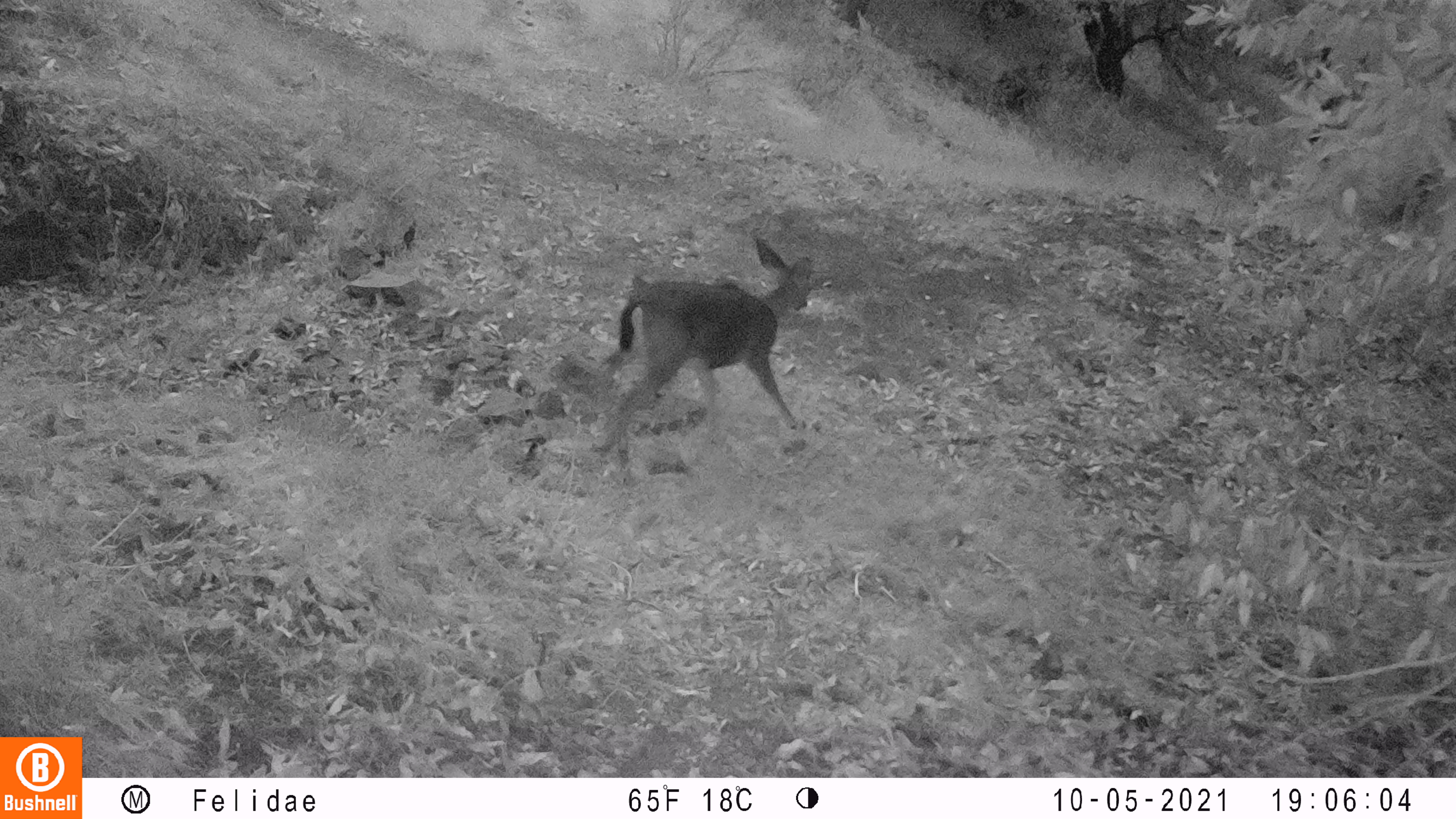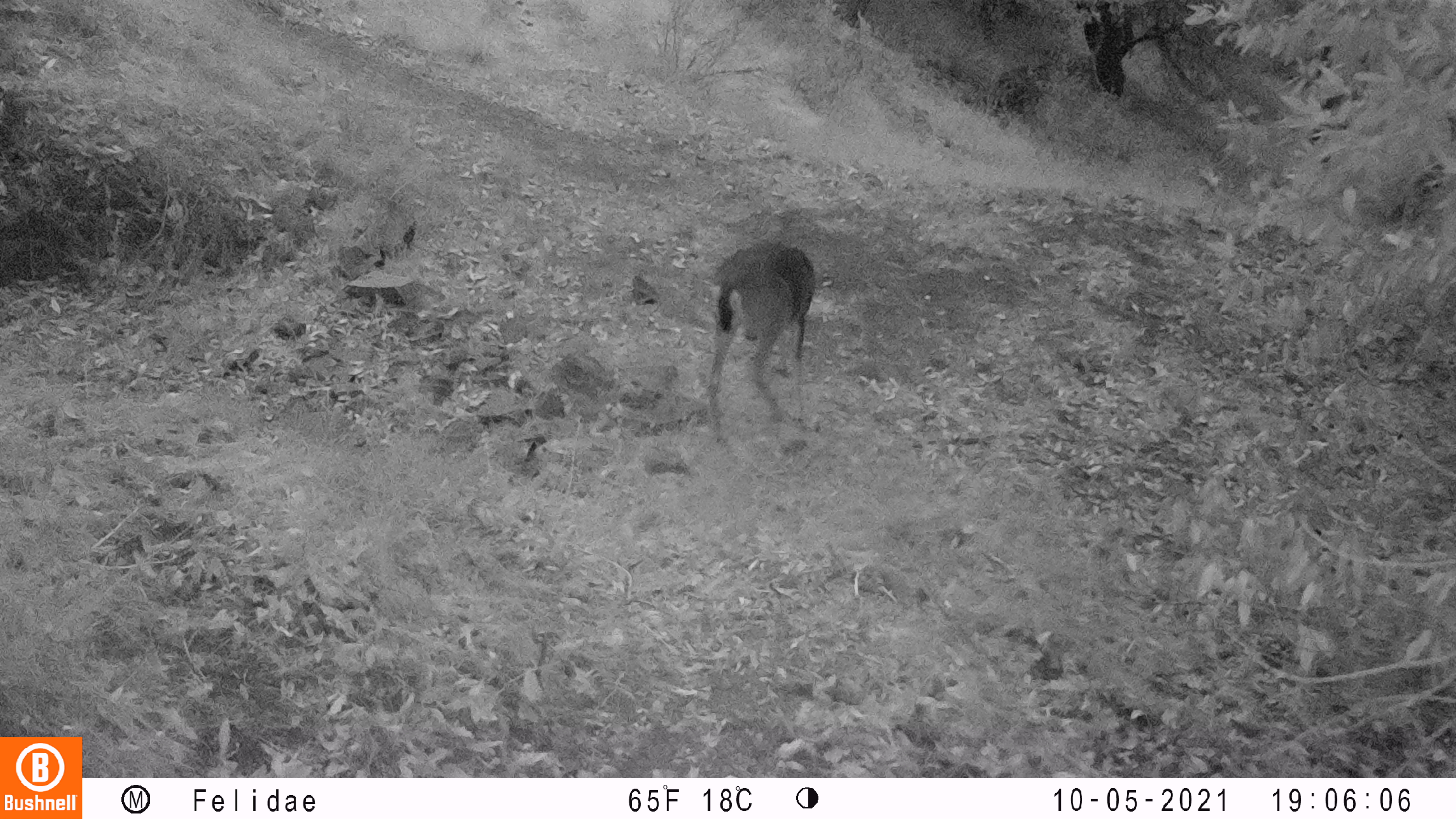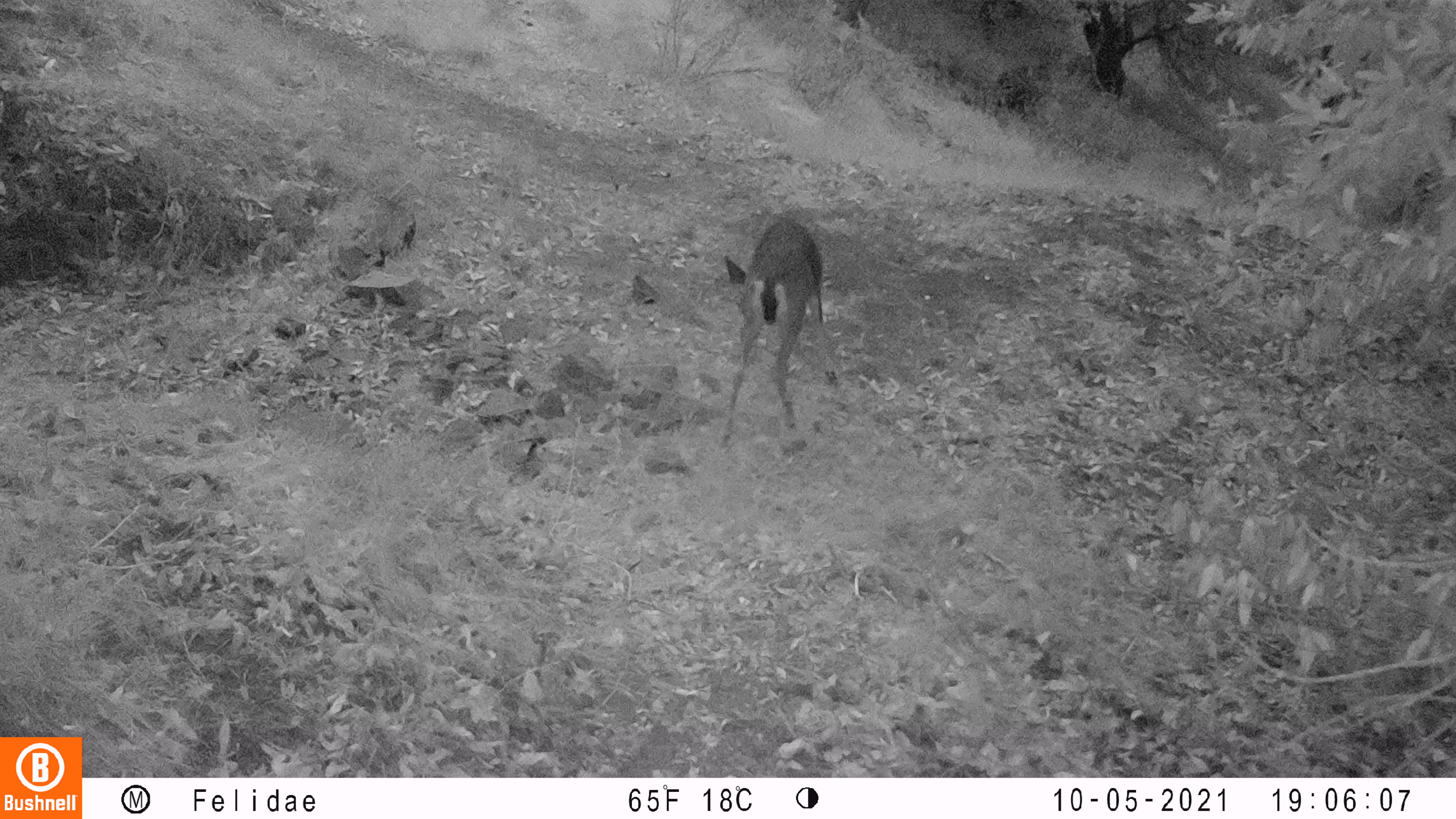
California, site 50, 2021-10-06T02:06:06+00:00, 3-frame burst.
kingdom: Animalia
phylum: Chordata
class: Mammalia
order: Artiodactyla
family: Cervidae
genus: Odocoileus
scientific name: Odocoileus hemionus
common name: mule deer